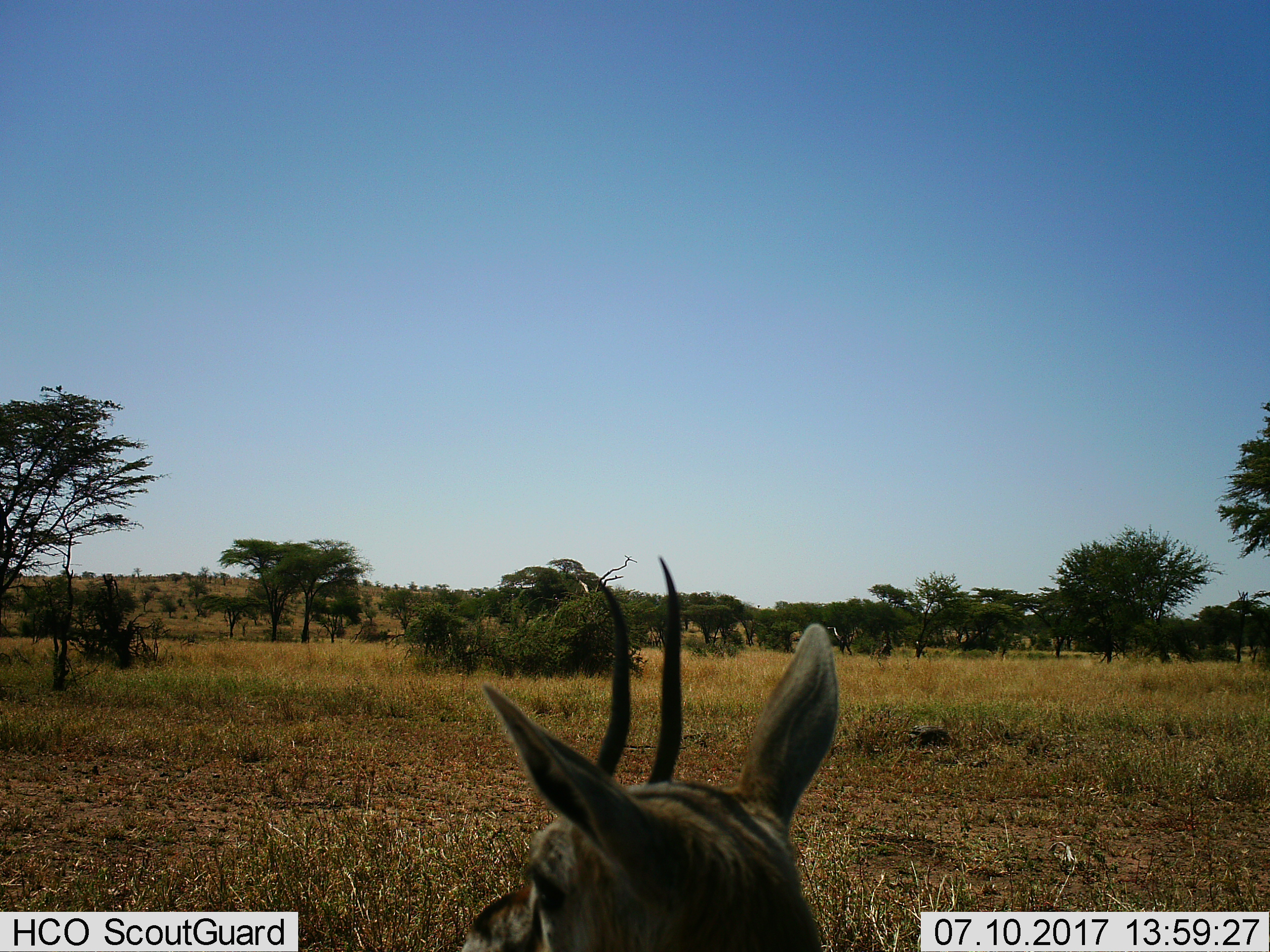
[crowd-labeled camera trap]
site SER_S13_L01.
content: unidentified animal